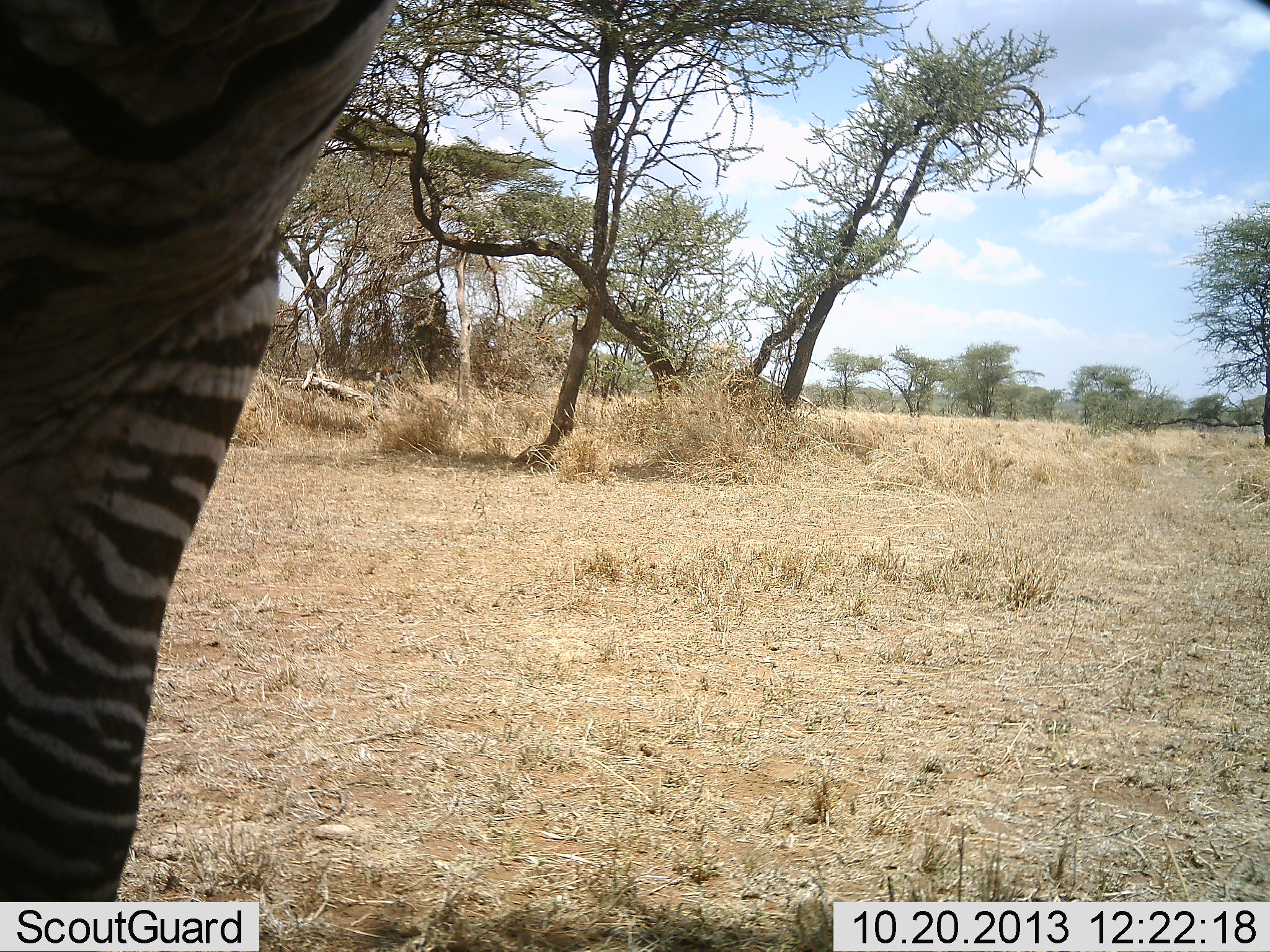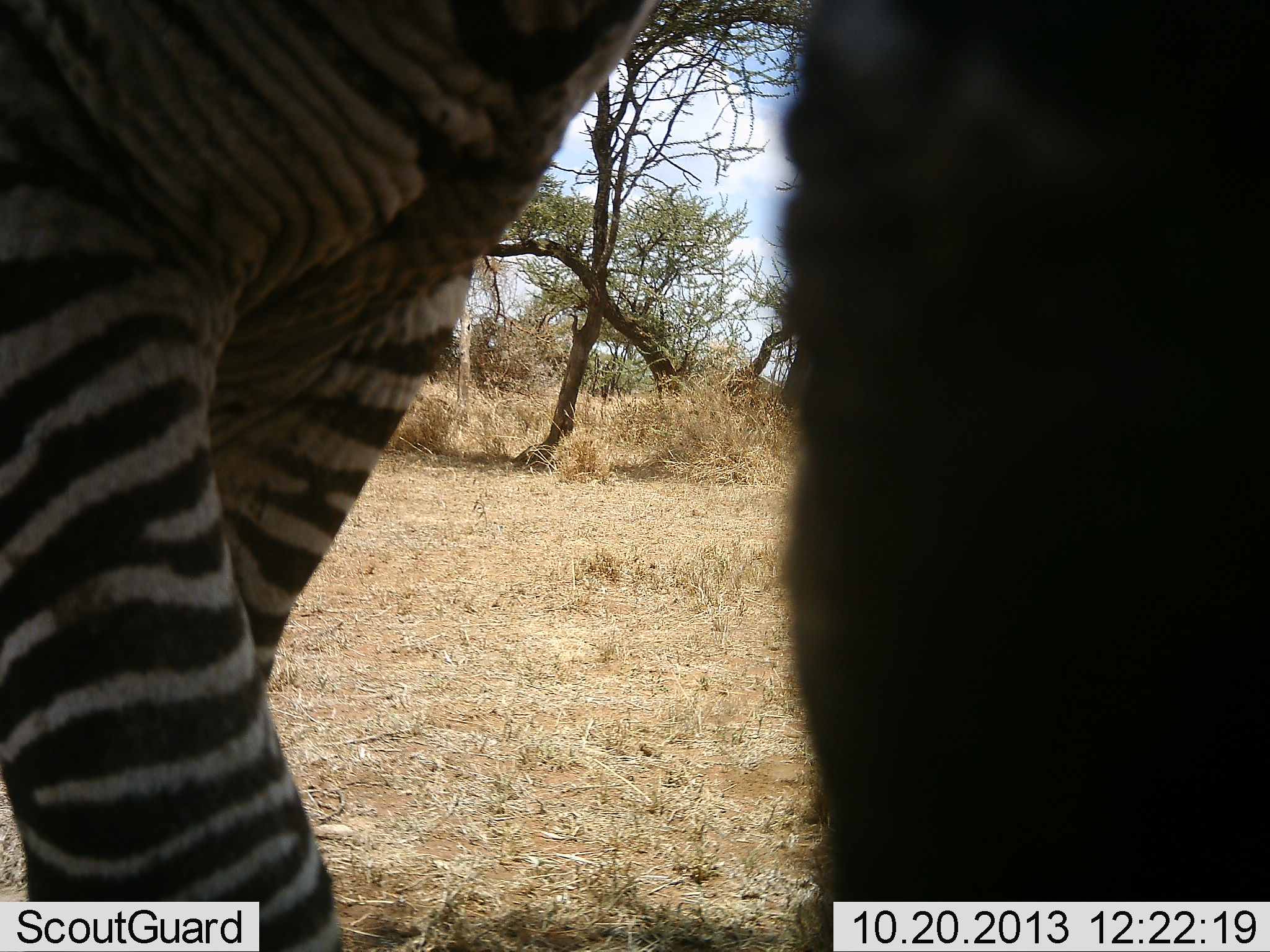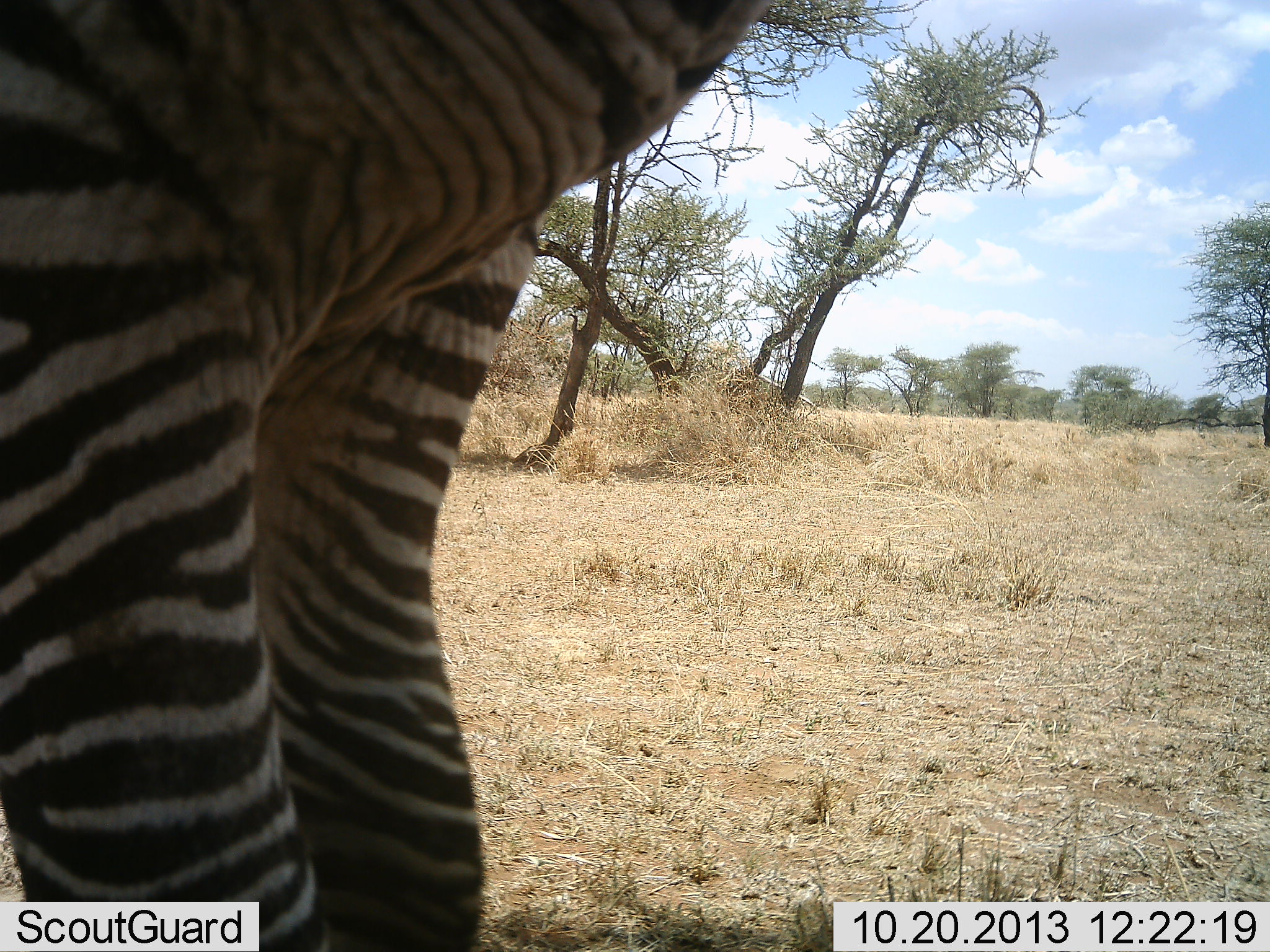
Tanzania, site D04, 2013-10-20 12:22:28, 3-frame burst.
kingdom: Animalia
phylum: Chordata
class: Mammalia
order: Perissodactyla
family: Equidae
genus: Equus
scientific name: Equus quagga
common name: plains zebra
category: zebra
Zebra (plains zebra) (Equus quagga), count 1. Behavior (volunteer vote fractions): standing 40%, resting 0%, moving 60%, interacting 0%. Young present (vote fraction): 0%. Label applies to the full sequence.